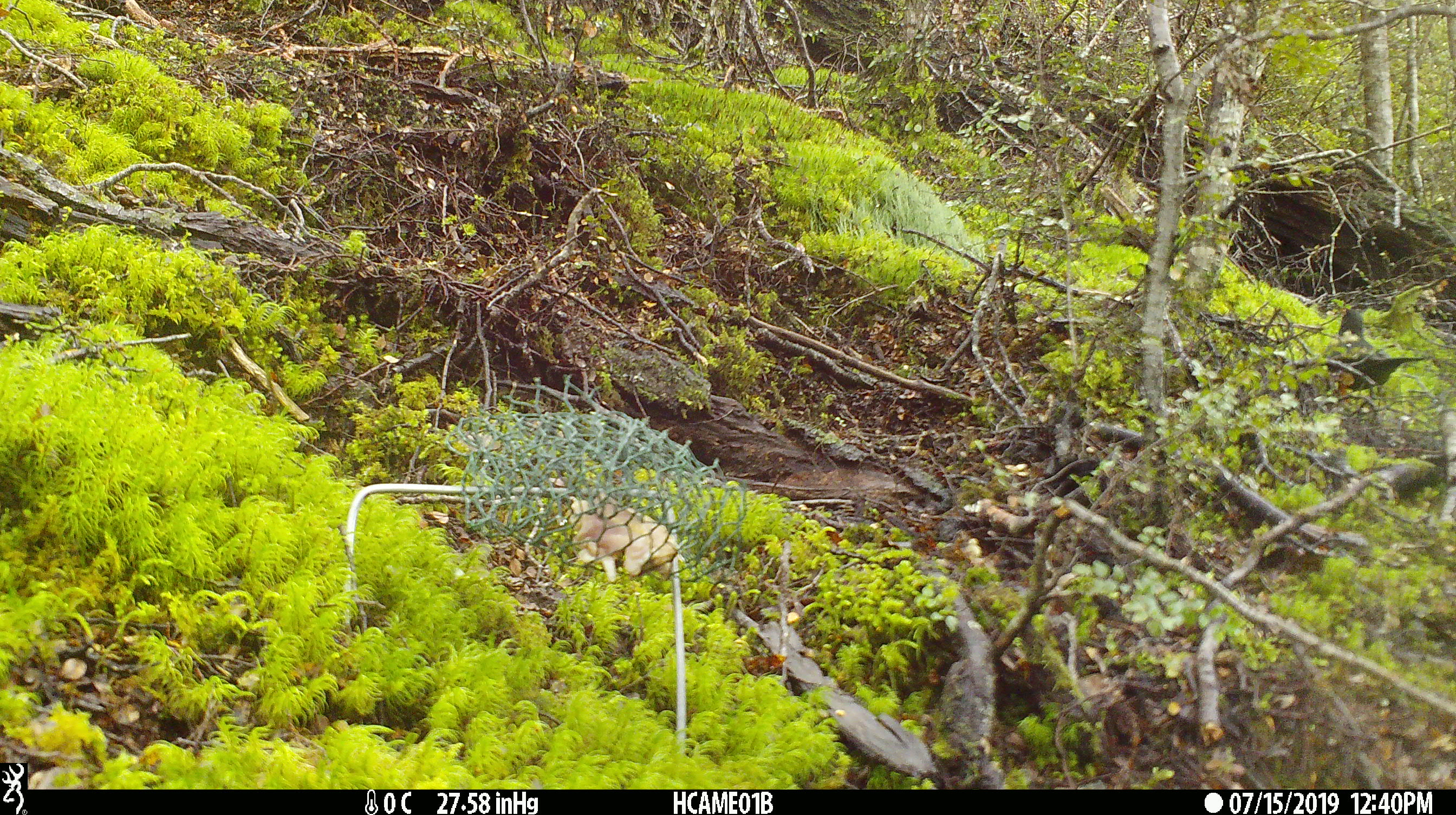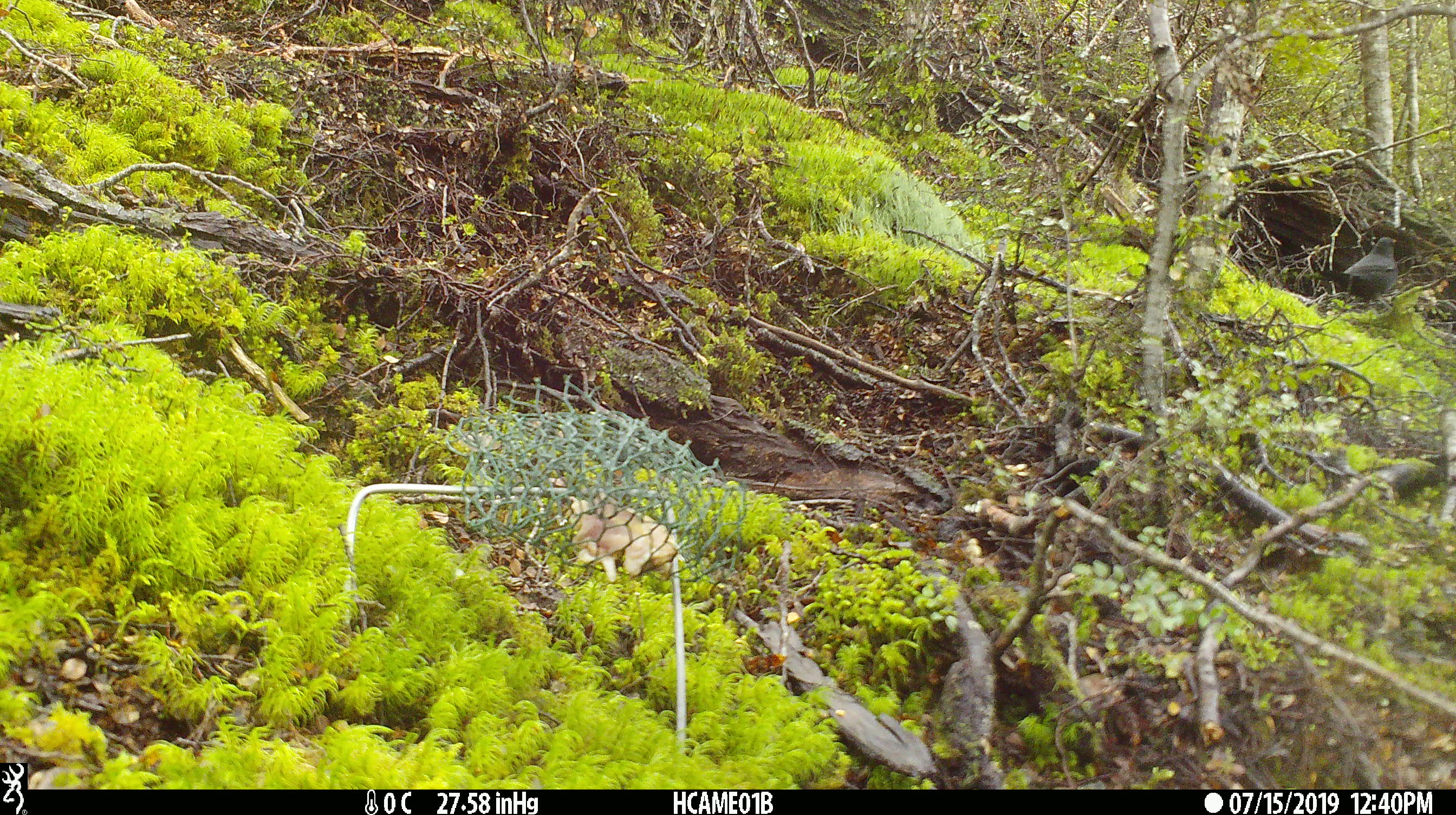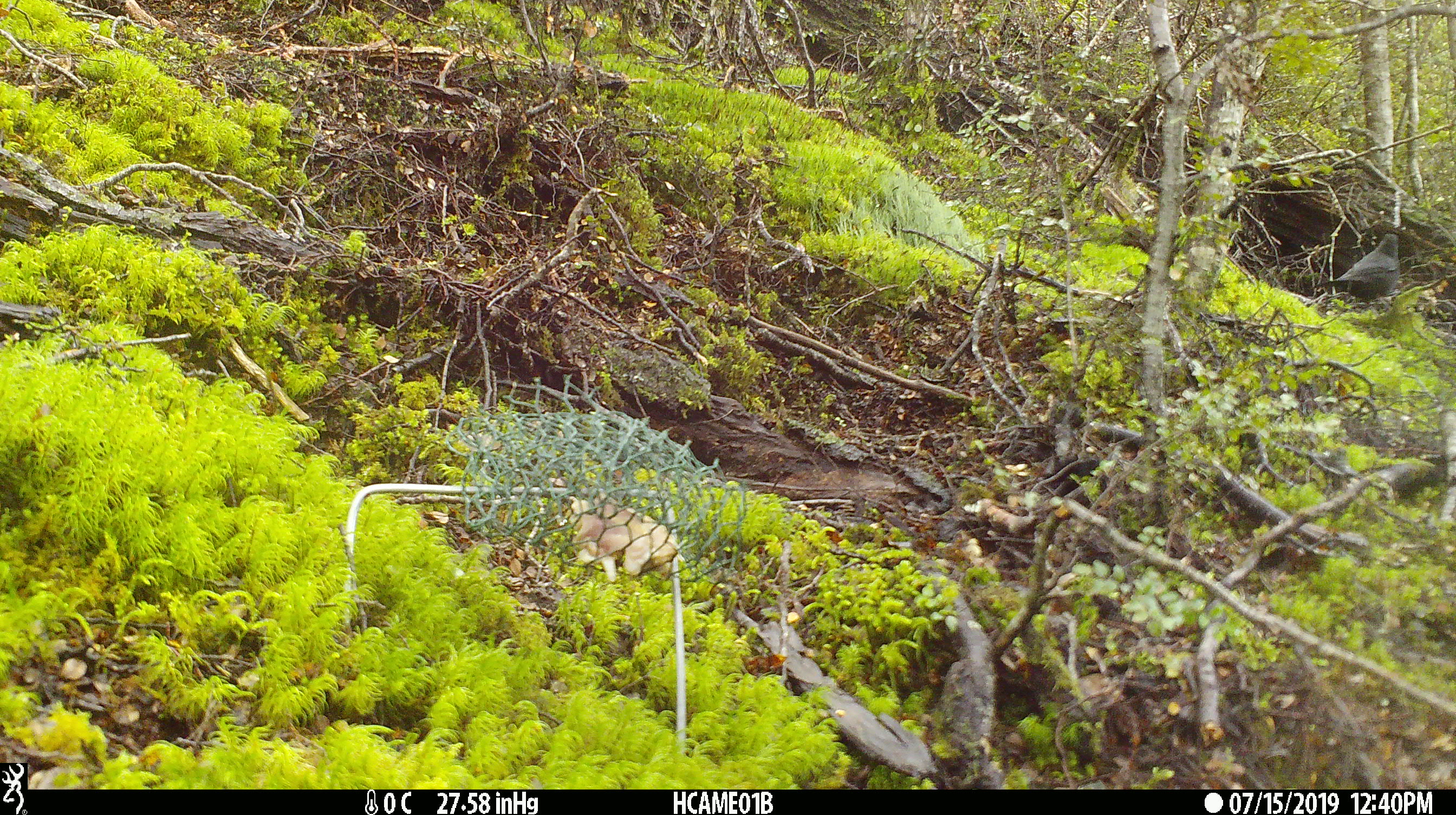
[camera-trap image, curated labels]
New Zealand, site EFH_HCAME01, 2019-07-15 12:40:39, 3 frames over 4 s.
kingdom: Animalia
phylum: Chordata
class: Aves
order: Passeriformes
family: Turdidae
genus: Turdus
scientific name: Turdus merula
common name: eurasian blackbird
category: blackbird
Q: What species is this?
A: Blackbird (eurasian blackbird) (Turdus merula).